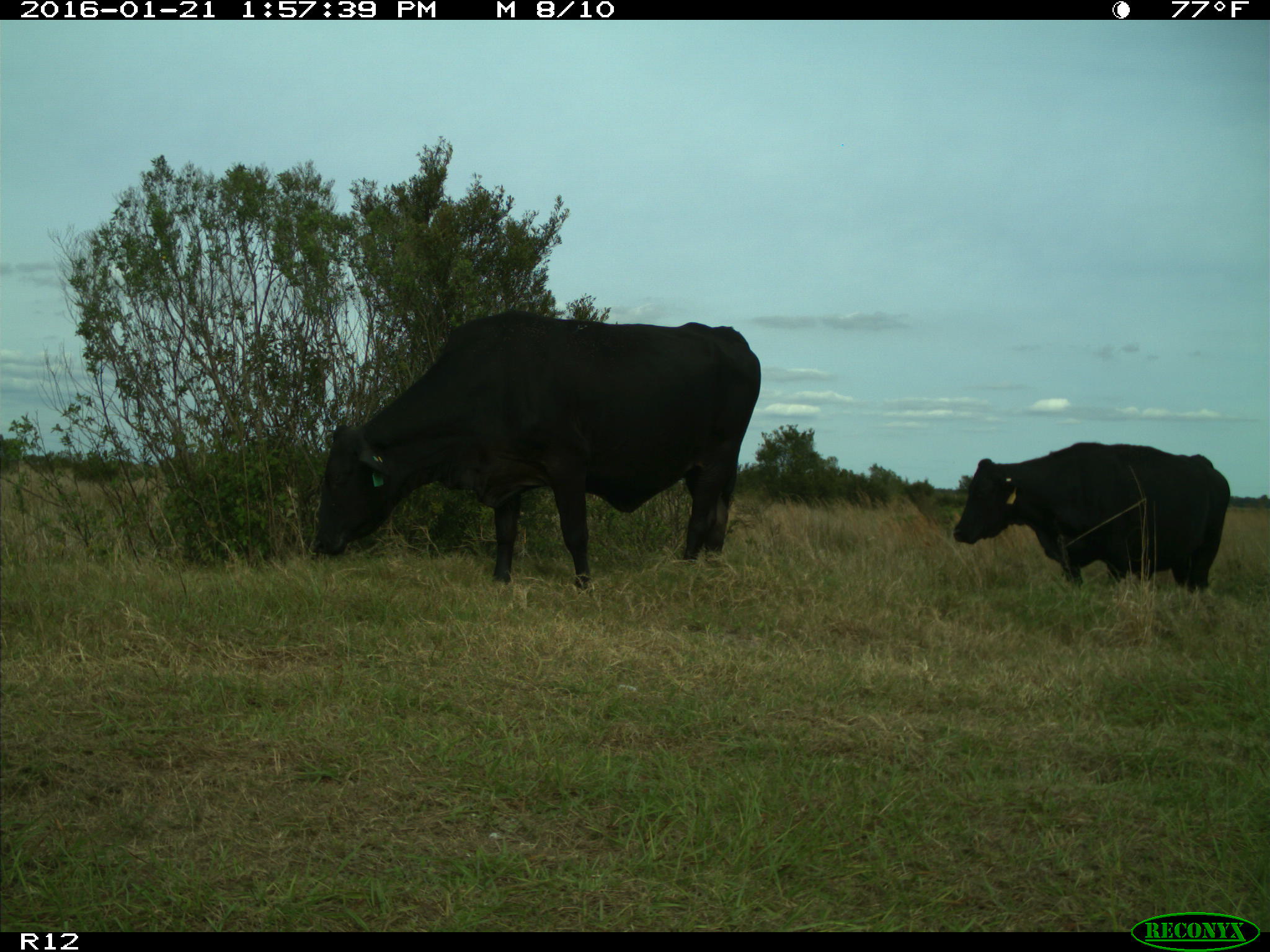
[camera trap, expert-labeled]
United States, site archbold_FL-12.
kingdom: Animalia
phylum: Chordata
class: Mammalia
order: Artiodactyla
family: Bovidae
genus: Bos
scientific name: Bos taurus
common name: domestic cow